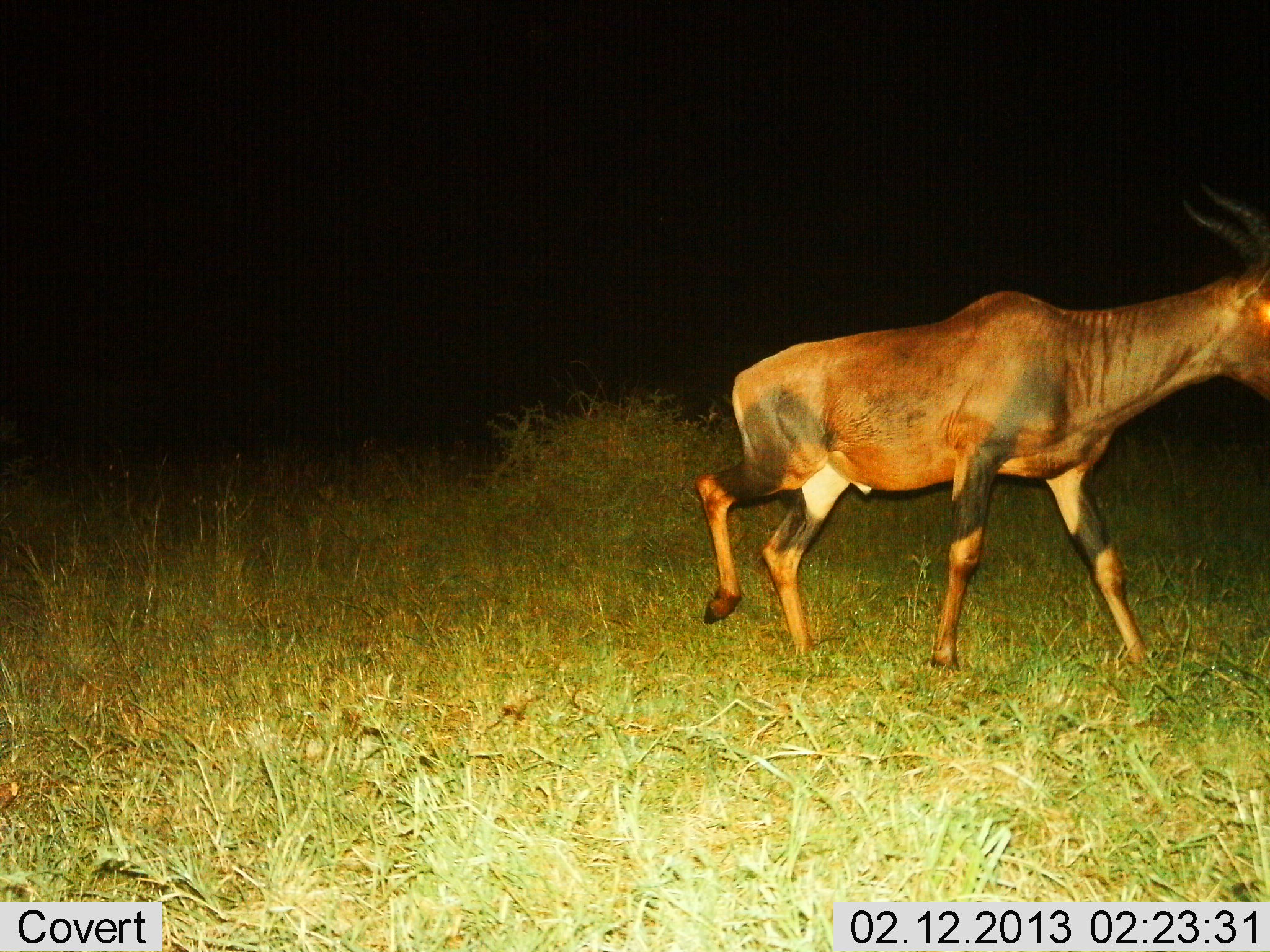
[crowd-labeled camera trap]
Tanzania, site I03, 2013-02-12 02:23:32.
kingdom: Animalia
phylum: Chordata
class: Mammalia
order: Artiodactyla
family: Bovidae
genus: Damaliscus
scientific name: Damaliscus lunatus jimela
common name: topi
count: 1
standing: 7%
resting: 0%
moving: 93%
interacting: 0%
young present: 0%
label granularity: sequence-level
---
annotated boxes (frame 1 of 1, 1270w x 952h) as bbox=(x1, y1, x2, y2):
animal: bbox=(694, 178, 1270, 671)